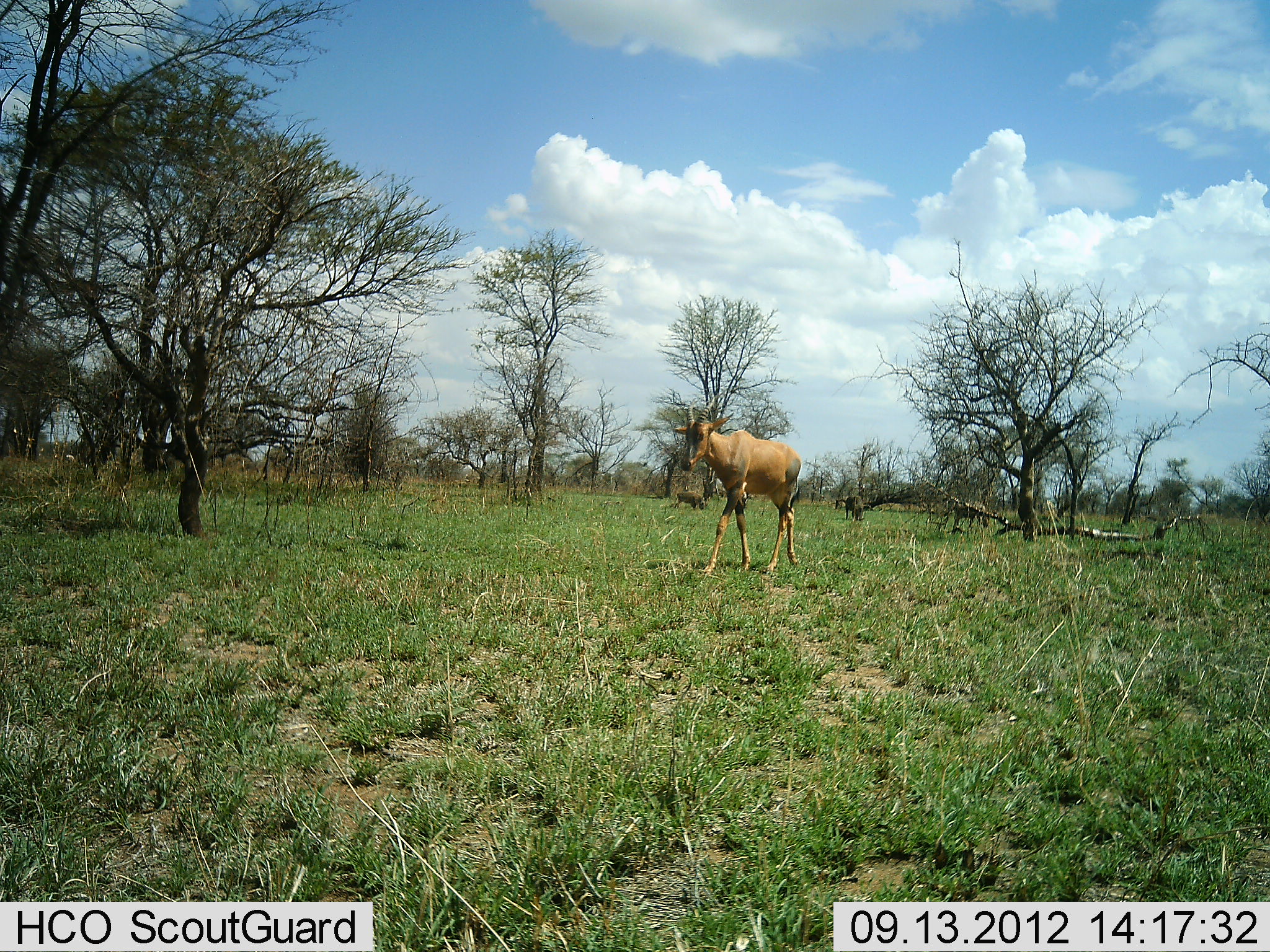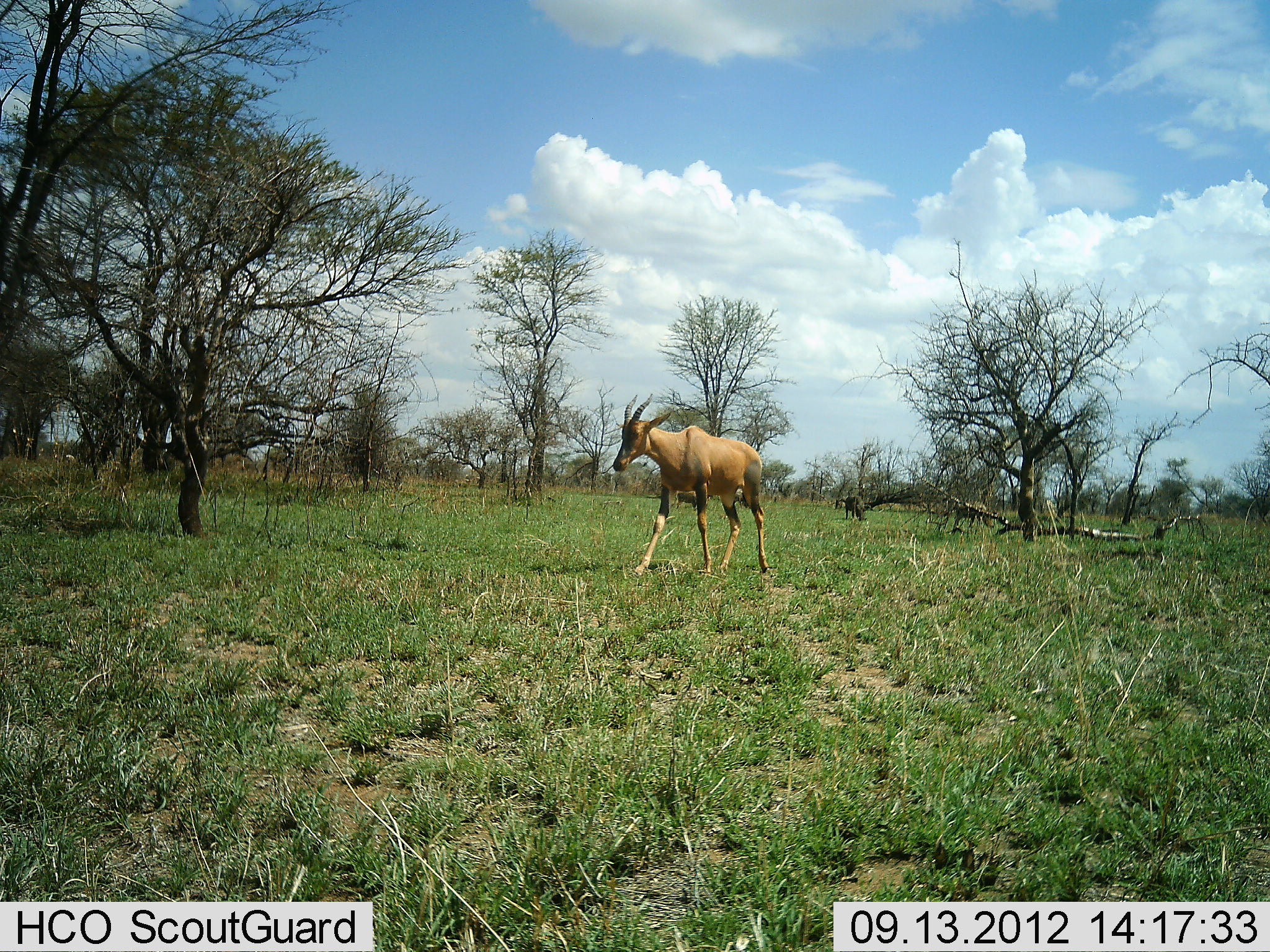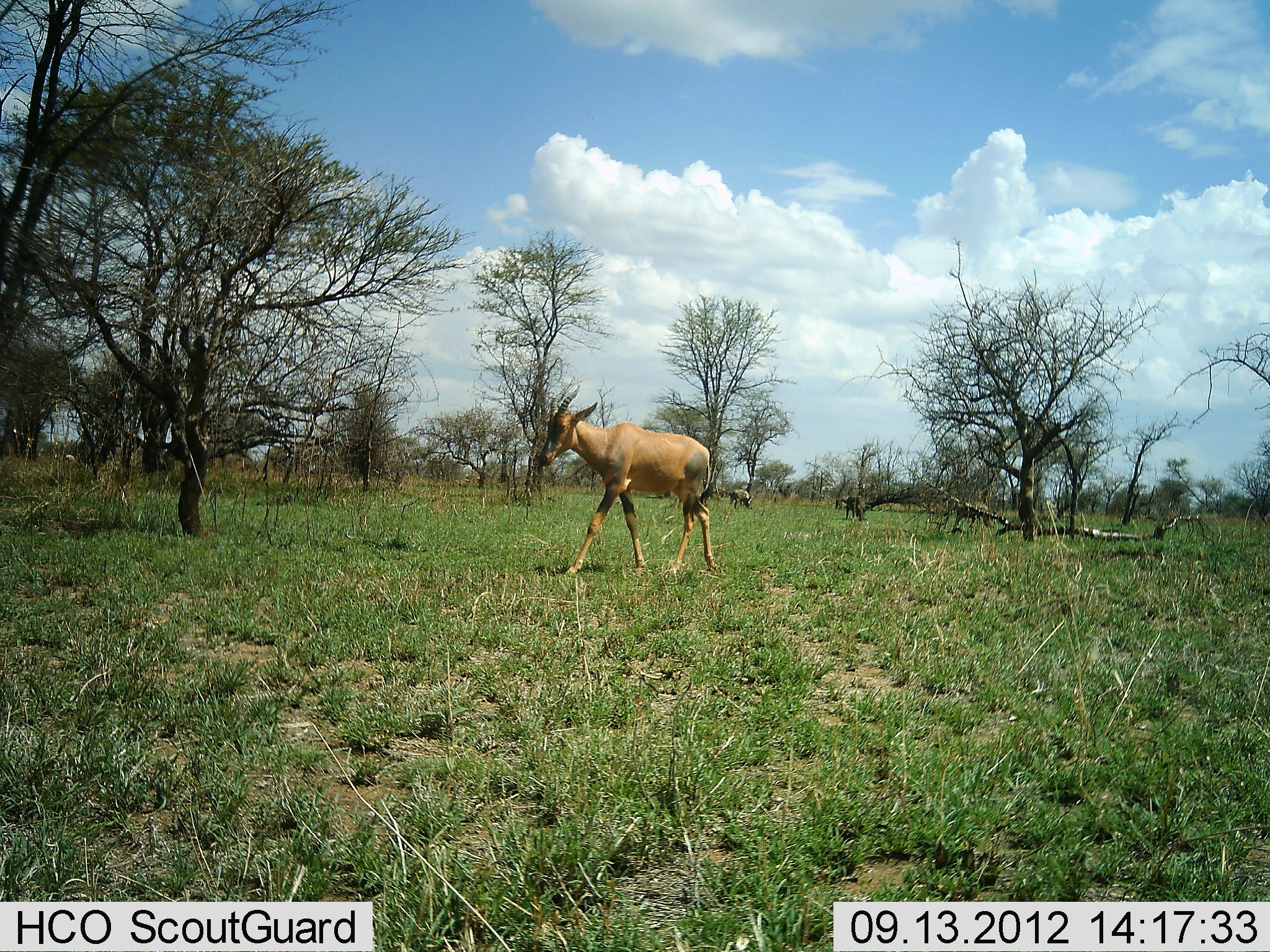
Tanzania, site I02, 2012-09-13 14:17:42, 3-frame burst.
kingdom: Animalia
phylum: Chordata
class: Mammalia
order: Artiodactyla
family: Bovidae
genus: Damaliscus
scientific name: Damaliscus lunatus jimela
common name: topi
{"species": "topi (Damaliscus lunatus jimela)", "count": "1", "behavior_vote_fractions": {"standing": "17%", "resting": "0%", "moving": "83%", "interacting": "0%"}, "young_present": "0%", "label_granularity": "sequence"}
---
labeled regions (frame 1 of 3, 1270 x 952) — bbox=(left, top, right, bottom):
animal: bbox=(672, 395, 802, 575)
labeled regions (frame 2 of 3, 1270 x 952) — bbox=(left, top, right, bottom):
animal: bbox=(612, 392, 771, 577)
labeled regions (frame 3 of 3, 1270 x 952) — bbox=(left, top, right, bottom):
animal: bbox=(536, 385, 719, 579)